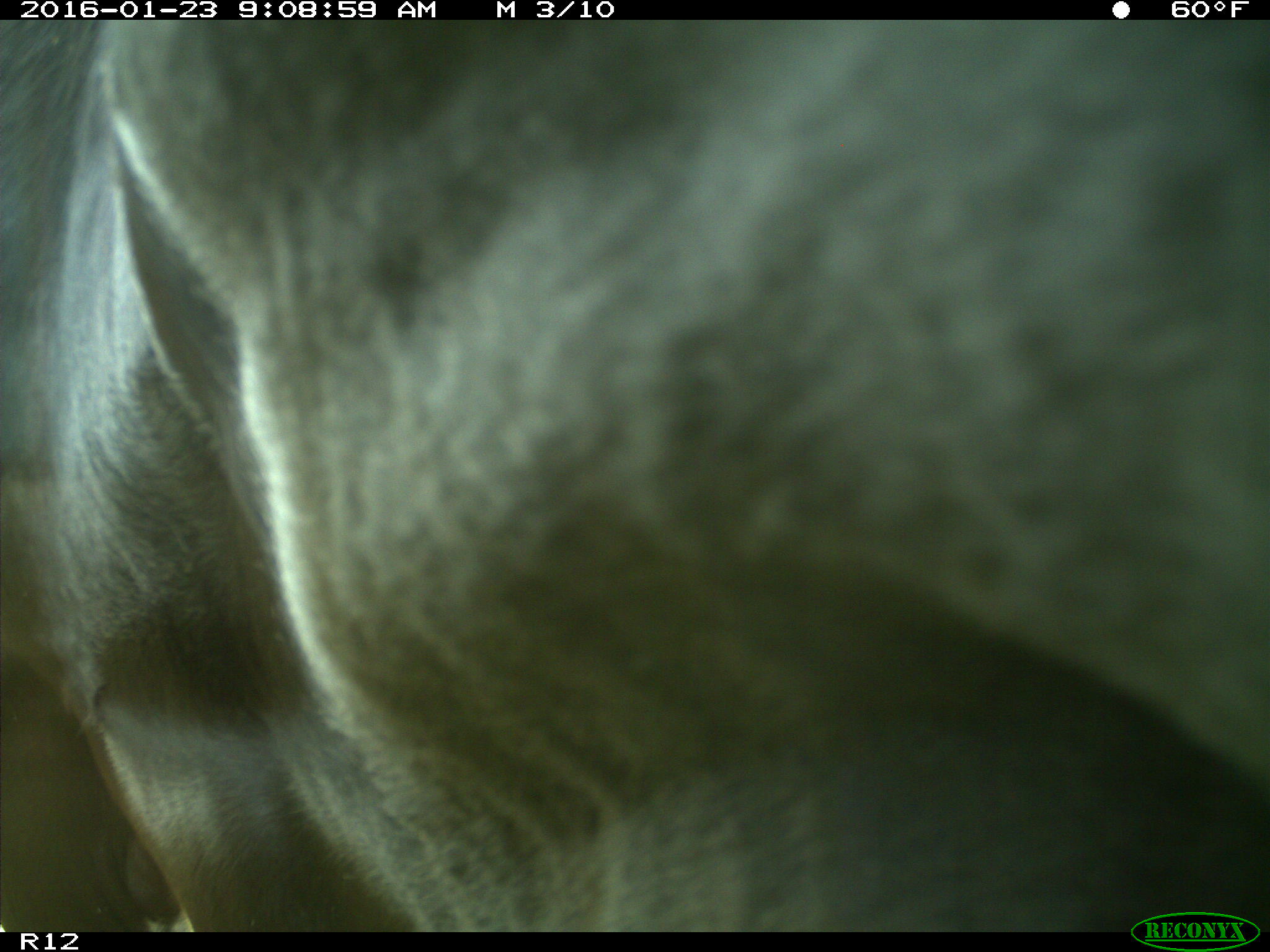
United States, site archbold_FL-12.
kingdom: Animalia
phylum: Chordata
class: Mammalia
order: Artiodactyla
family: Bovidae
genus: Bos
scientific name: Bos taurus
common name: domestic cow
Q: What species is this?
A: Bos taurus (domestic cow).